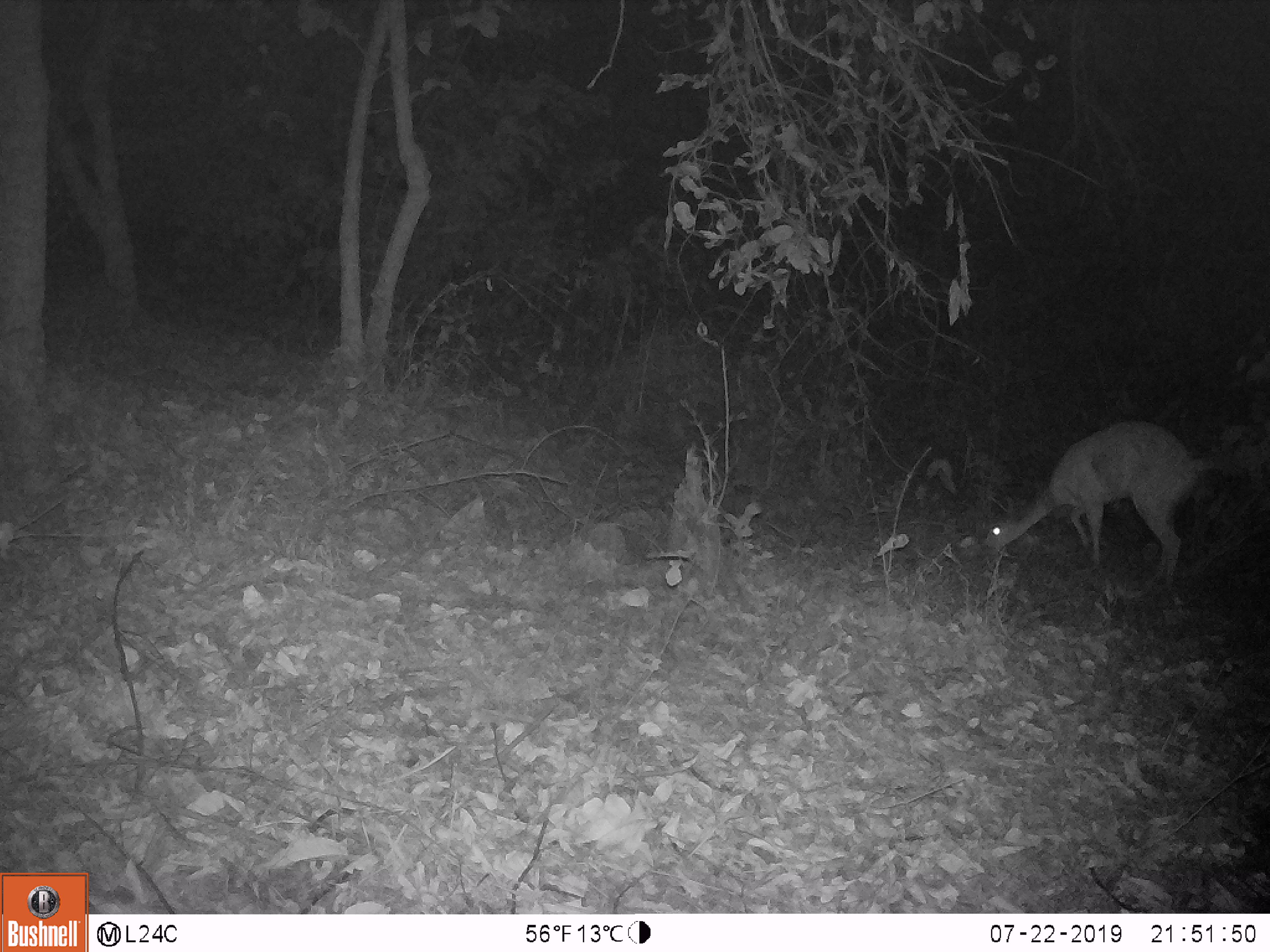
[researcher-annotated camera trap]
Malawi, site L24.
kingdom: Animalia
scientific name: Animalia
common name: other animal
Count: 1.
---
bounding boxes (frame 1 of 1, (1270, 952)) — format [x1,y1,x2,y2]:
other animal: [971,416,1212,607]